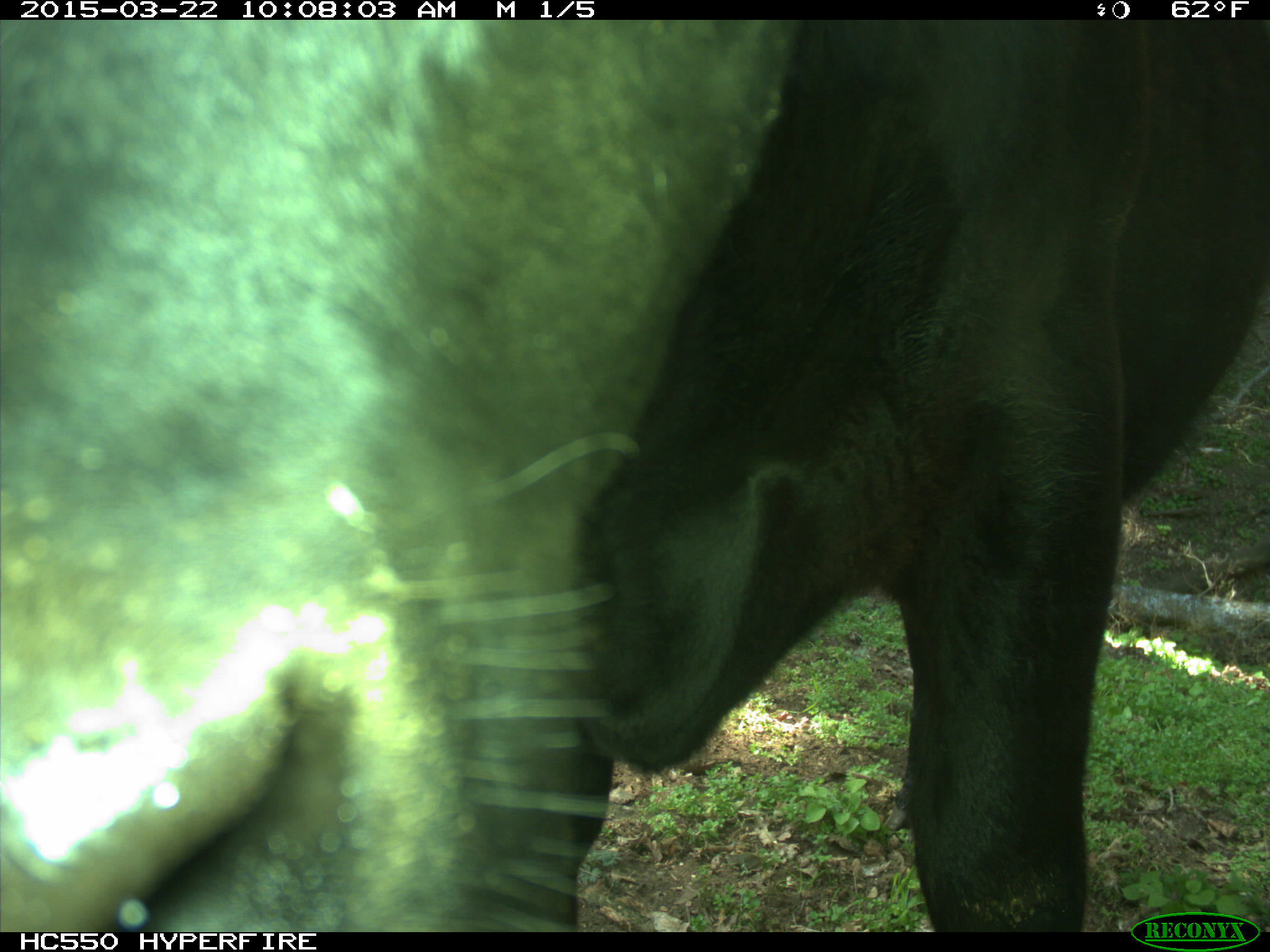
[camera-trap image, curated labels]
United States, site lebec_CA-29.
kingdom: Animalia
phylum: Chordata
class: Mammalia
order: Artiodactyla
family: Bovidae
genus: Bos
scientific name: Bos taurus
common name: domestic cow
Bos taurus (domestic cow).